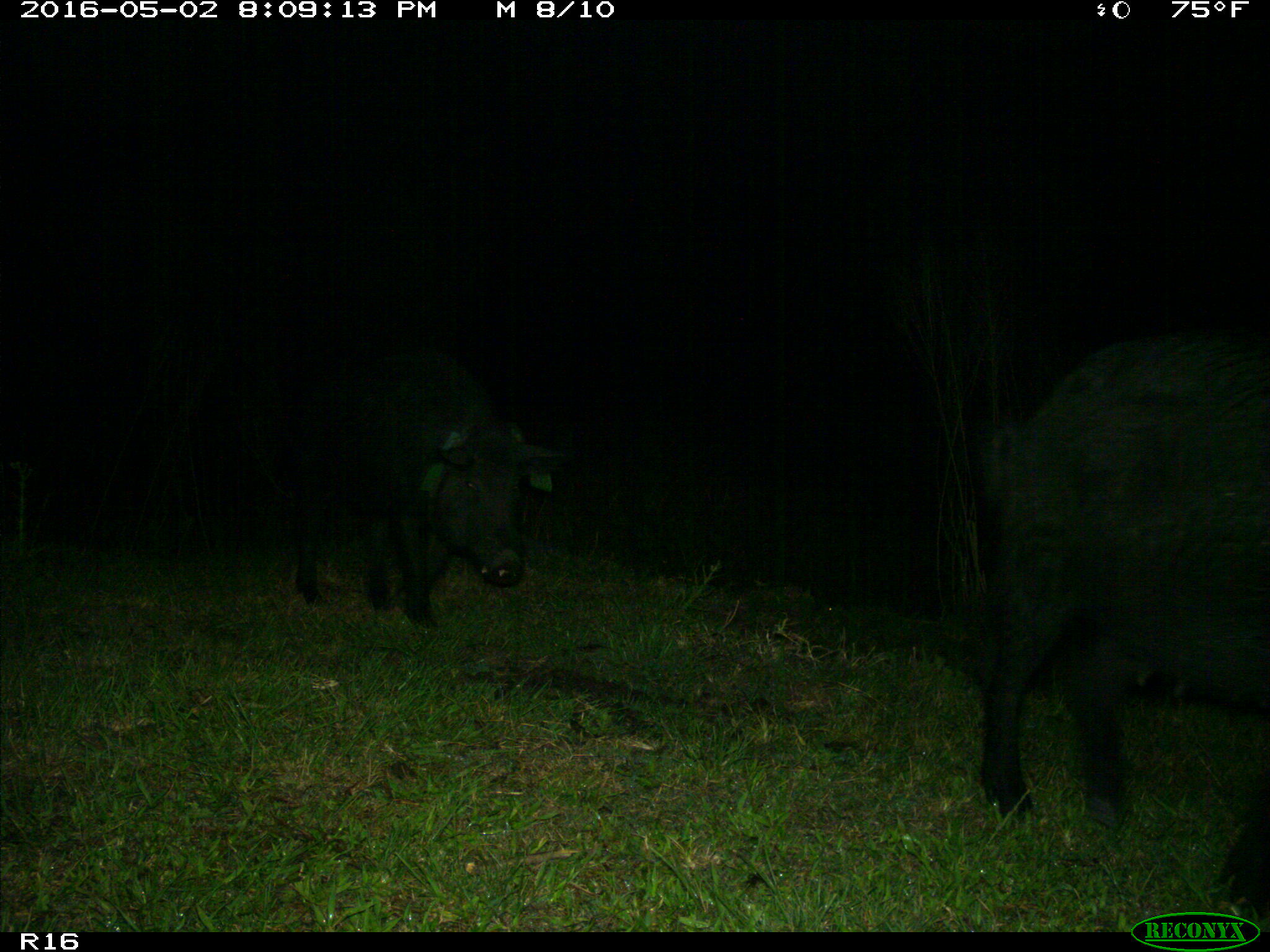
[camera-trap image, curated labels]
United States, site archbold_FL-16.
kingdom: Animalia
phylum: Chordata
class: Mammalia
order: Artiodactyla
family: Suidae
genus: Sus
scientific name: Sus scrofa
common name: wild boar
Sus scrofa (wild boar).